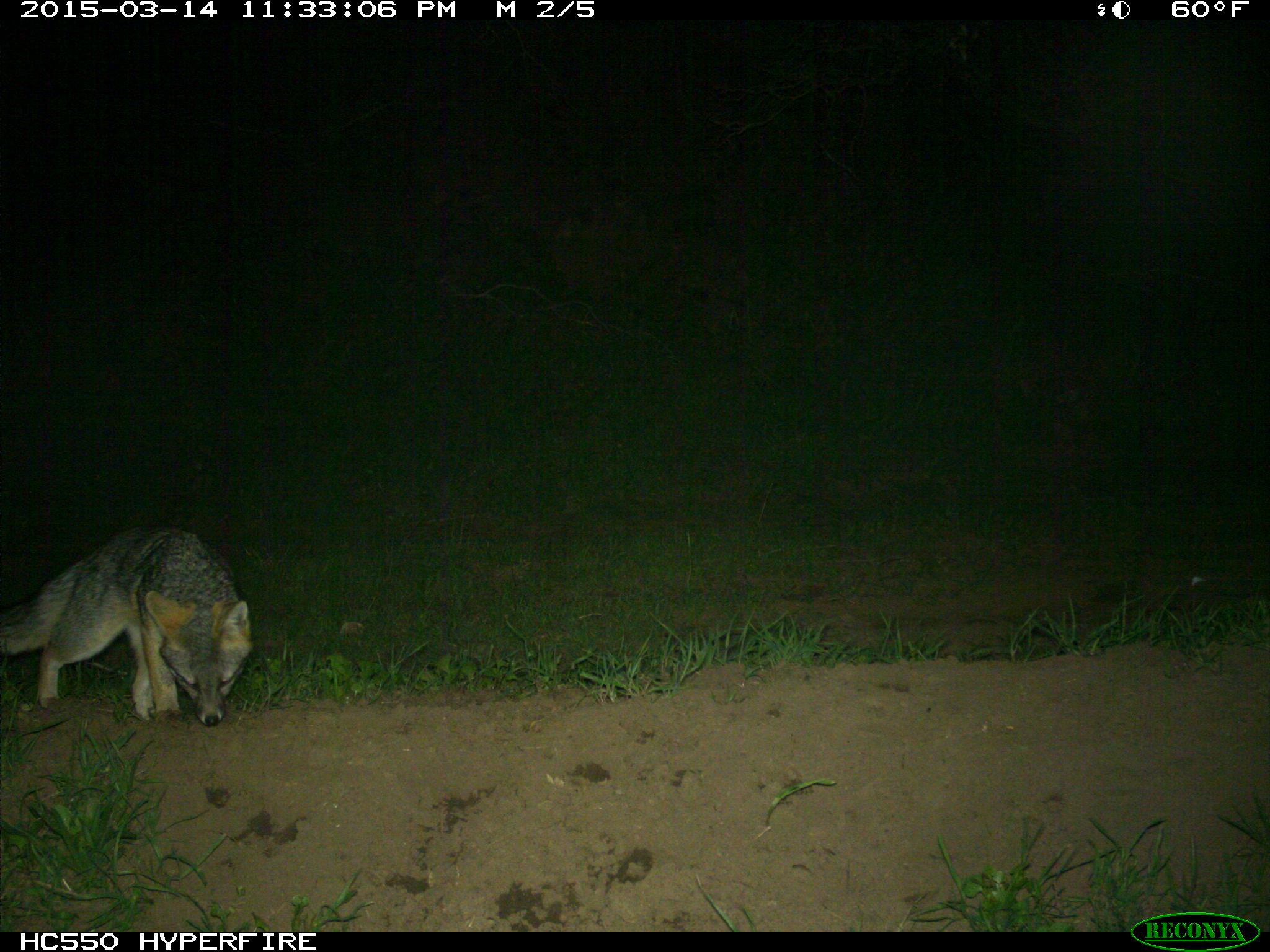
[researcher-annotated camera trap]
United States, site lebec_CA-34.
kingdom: Animalia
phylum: Chordata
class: Mammalia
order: Carnivora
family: Canidae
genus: Urocyon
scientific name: Urocyon cinereoargenteus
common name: gray fox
Urocyon cinereoargenteus (gray fox).